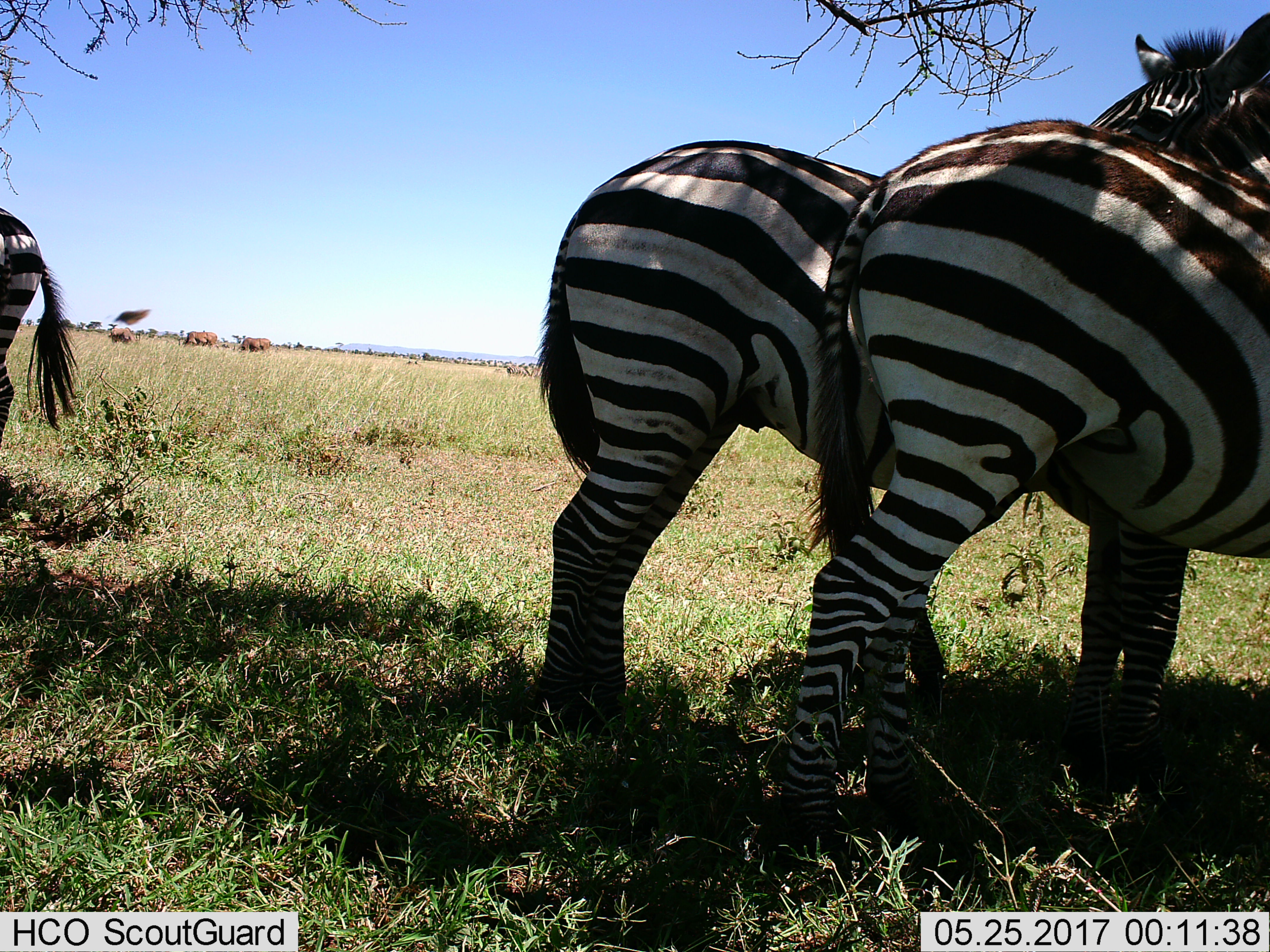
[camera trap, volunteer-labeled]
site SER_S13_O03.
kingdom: Animalia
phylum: Chordata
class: Mammalia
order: Perissodactyla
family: Equidae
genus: Equus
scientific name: Equus quagga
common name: plains zebra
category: zebraplains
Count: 3.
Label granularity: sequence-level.